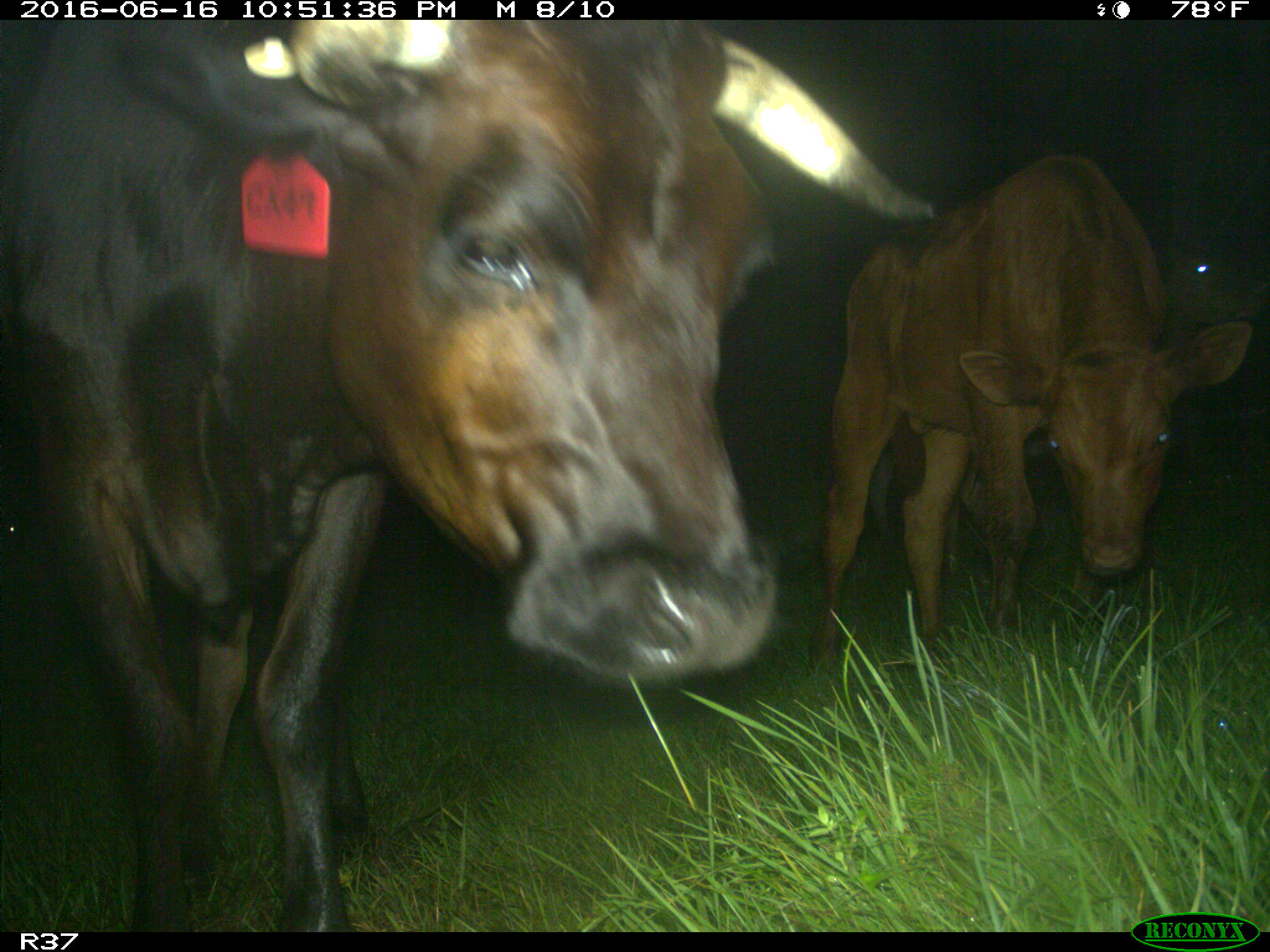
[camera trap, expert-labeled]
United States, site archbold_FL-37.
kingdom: Animalia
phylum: Chordata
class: Mammalia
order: Artiodactyla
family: Bovidae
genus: Bos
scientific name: Bos taurus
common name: domestic cow